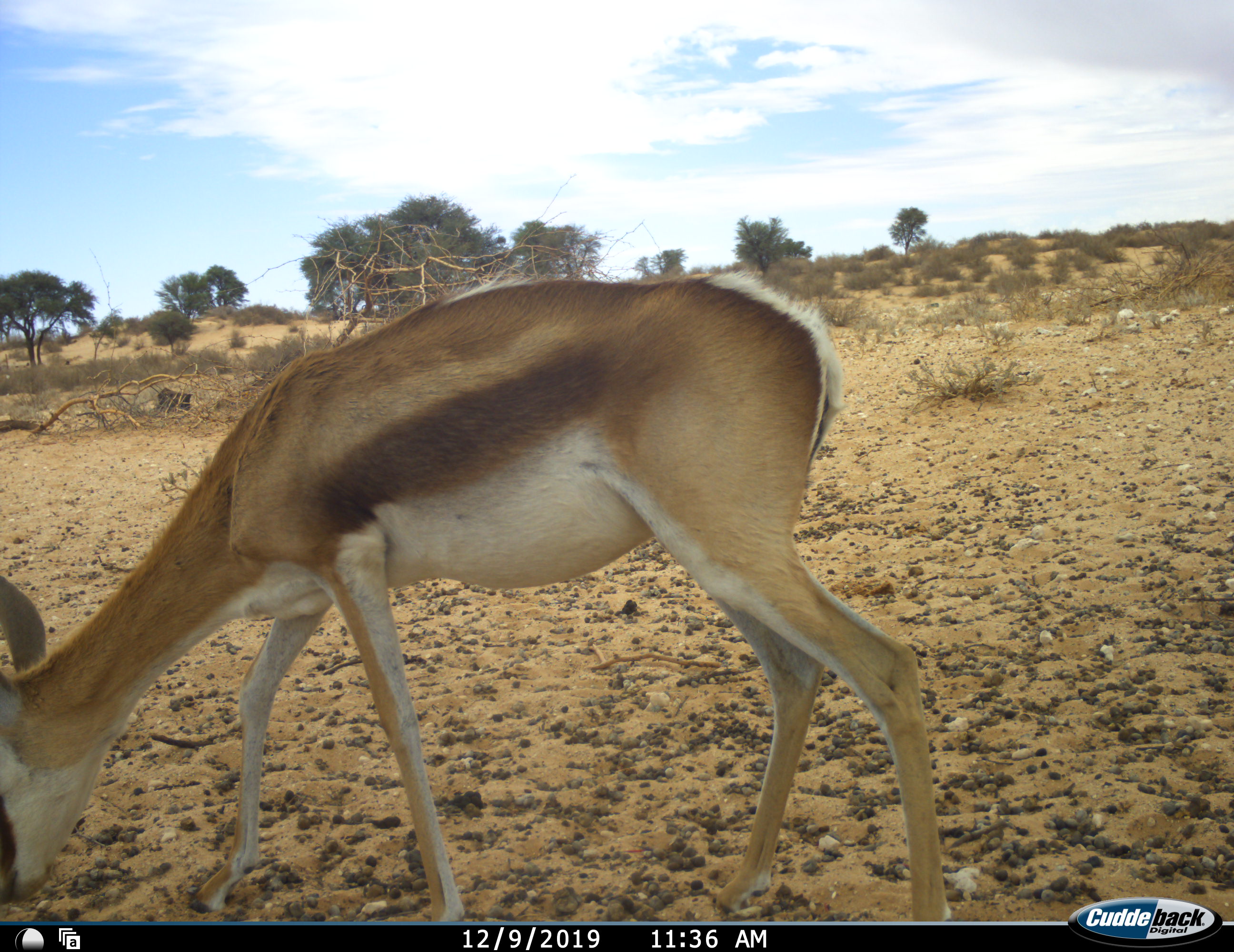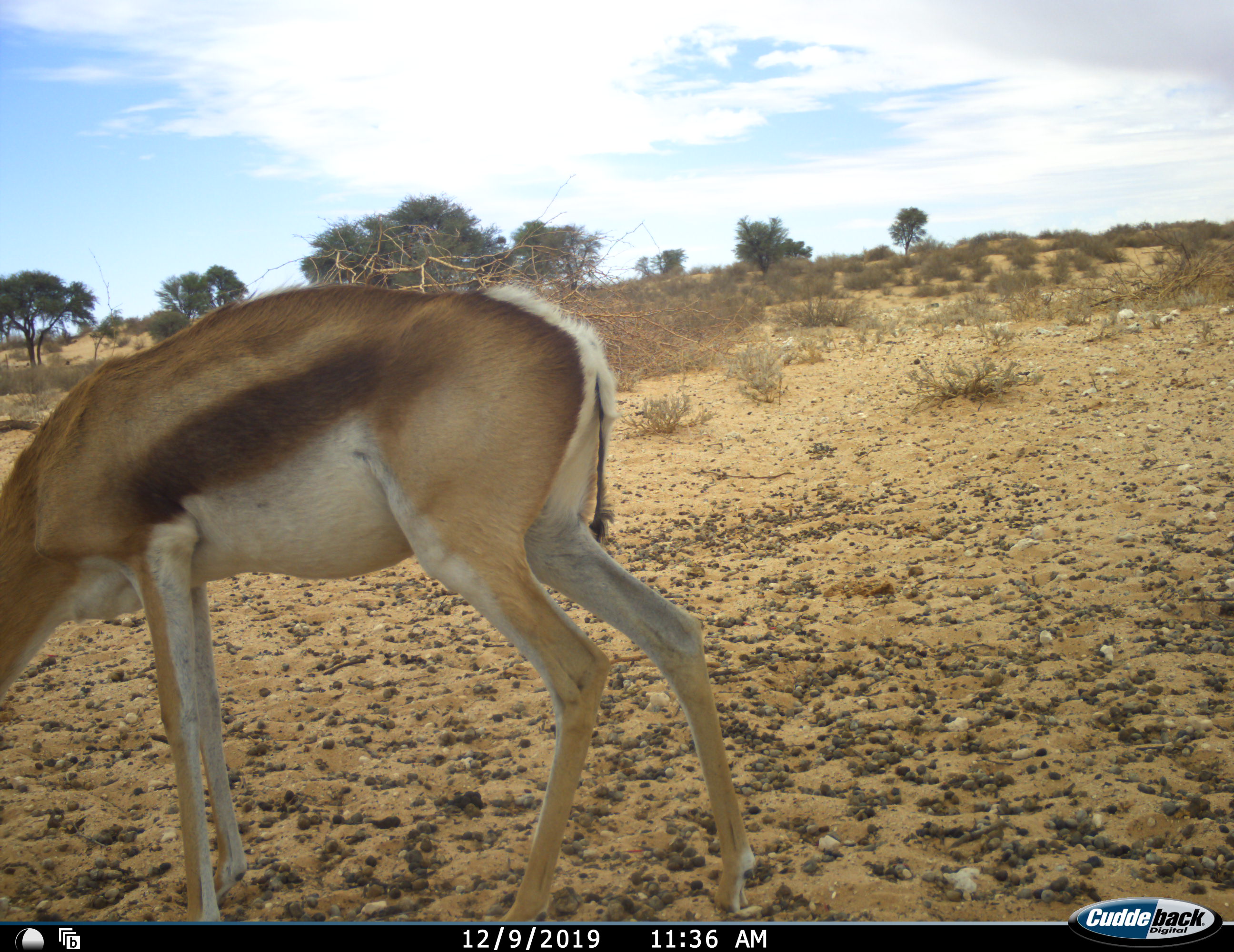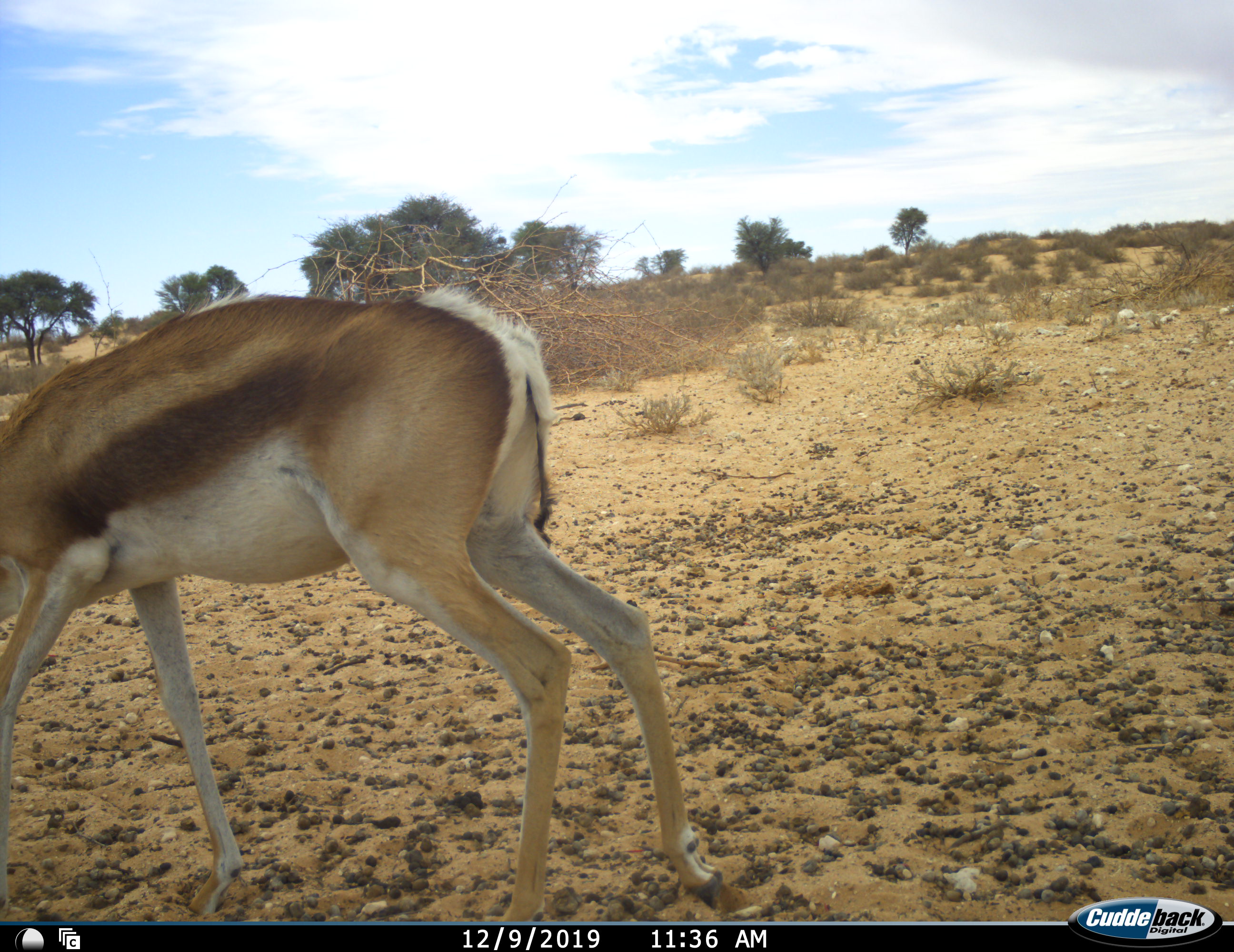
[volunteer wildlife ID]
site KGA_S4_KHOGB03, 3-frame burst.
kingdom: Animalia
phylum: Chordata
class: Mammalia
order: Artiodactyla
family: Bovidae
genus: Antidorcas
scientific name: Antidorcas marsupialis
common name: springbok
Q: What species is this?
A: Springbok (Antidorcas marsupialis).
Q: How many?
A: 1.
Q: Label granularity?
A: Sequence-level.